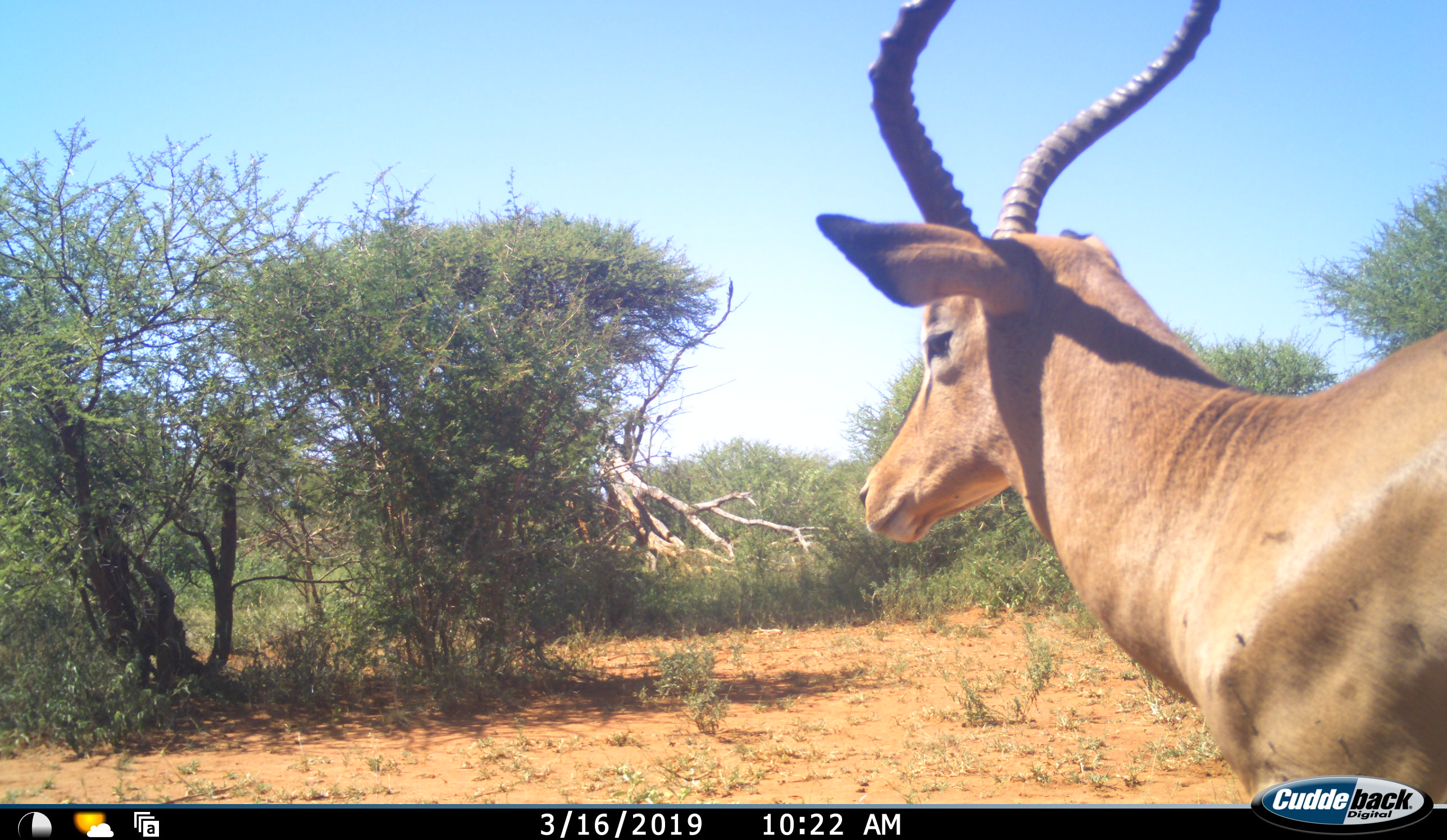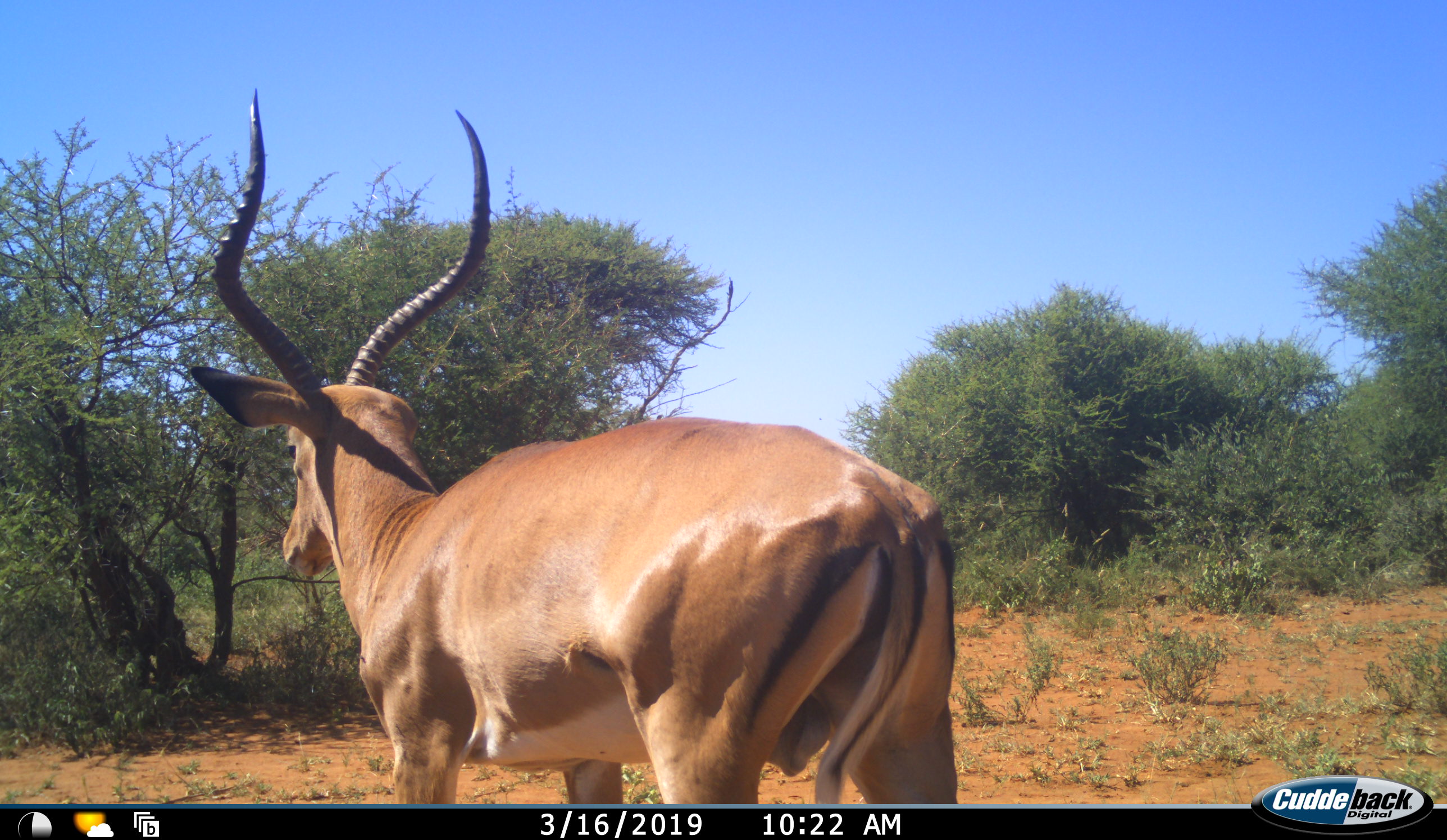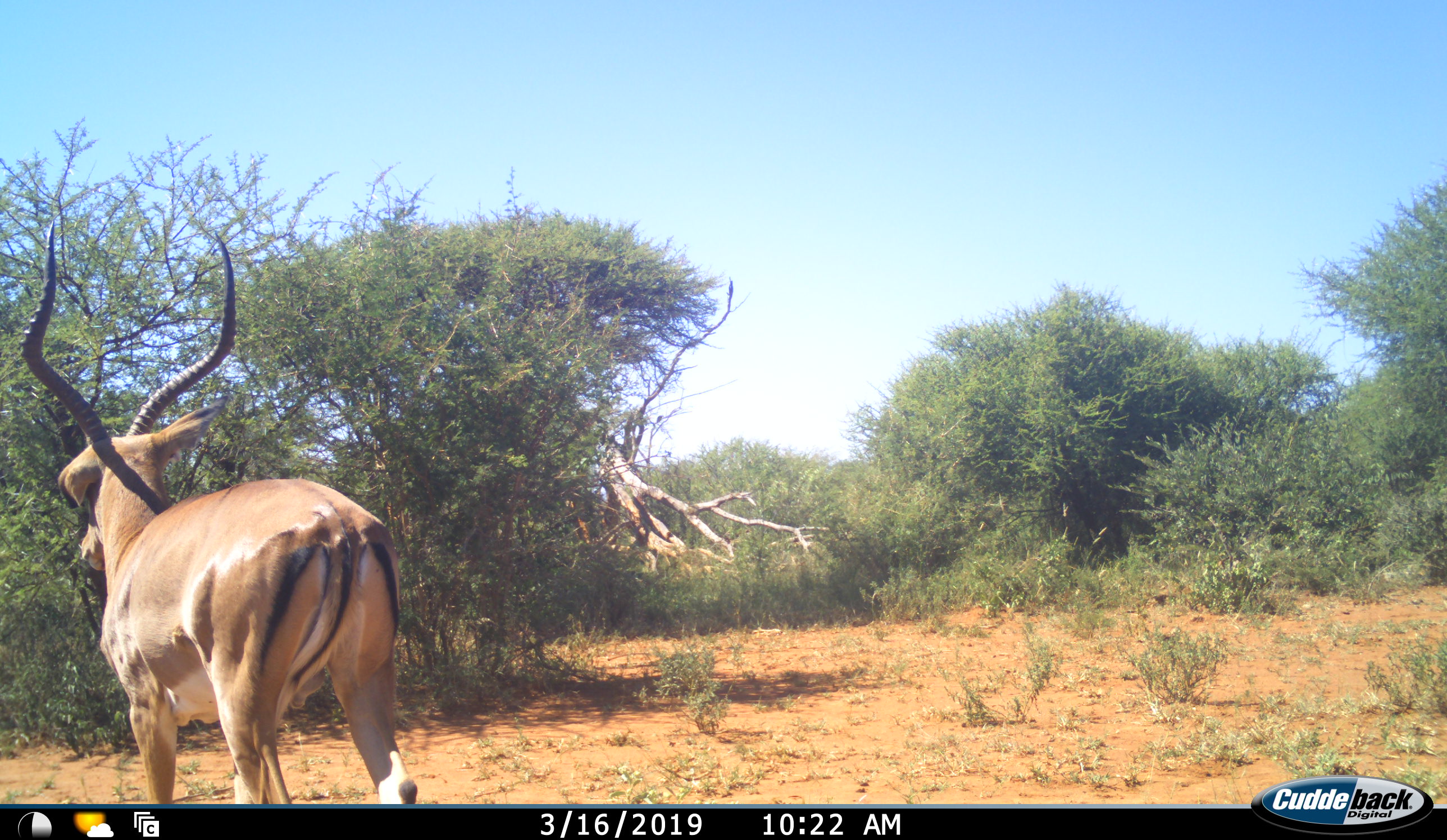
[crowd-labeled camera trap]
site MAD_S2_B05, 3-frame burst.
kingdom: Animalia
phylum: Chordata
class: Mammalia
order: Artiodactyla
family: Bovidae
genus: Aepyceros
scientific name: Aepyceros melampus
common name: impala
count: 1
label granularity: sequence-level